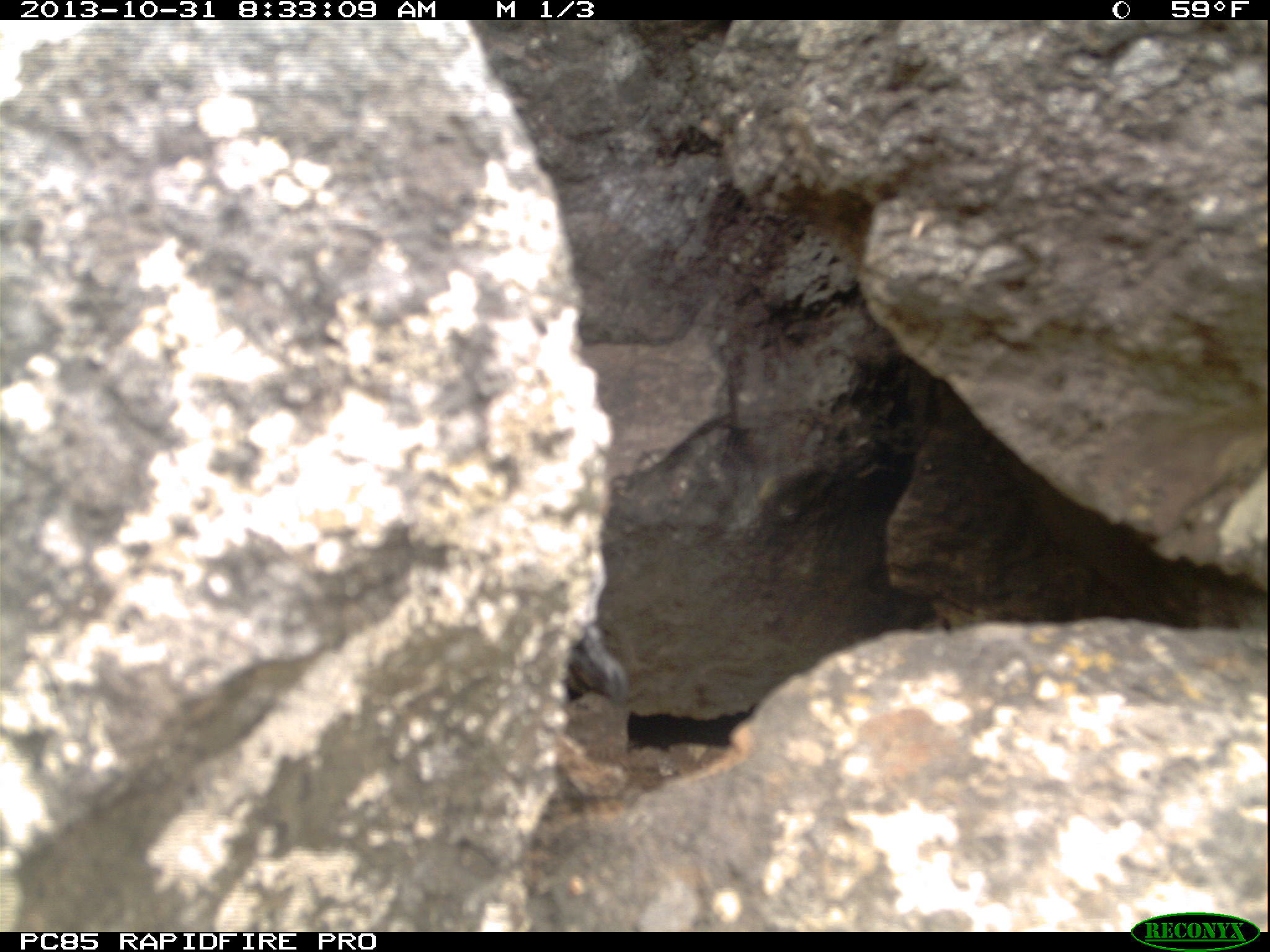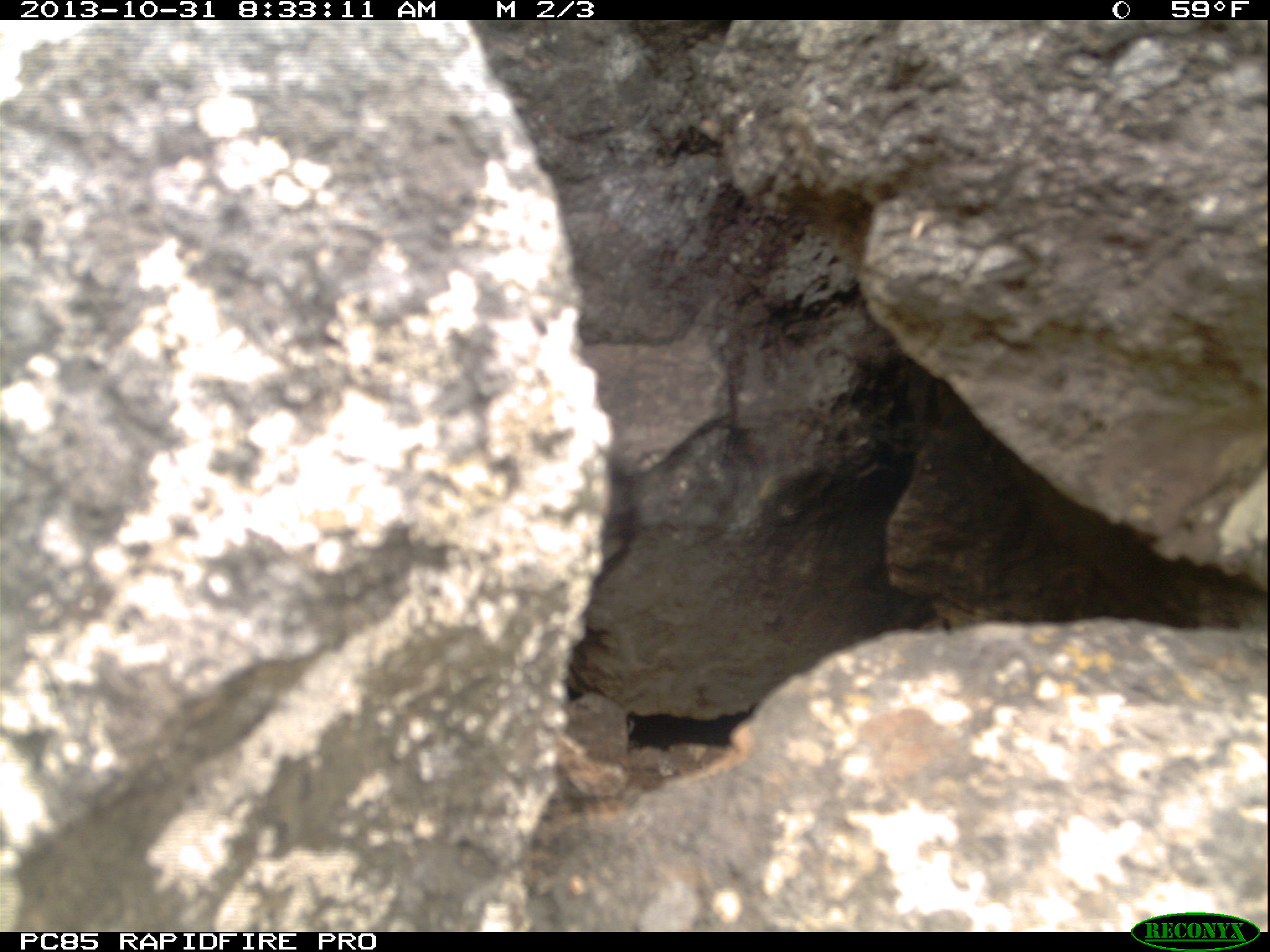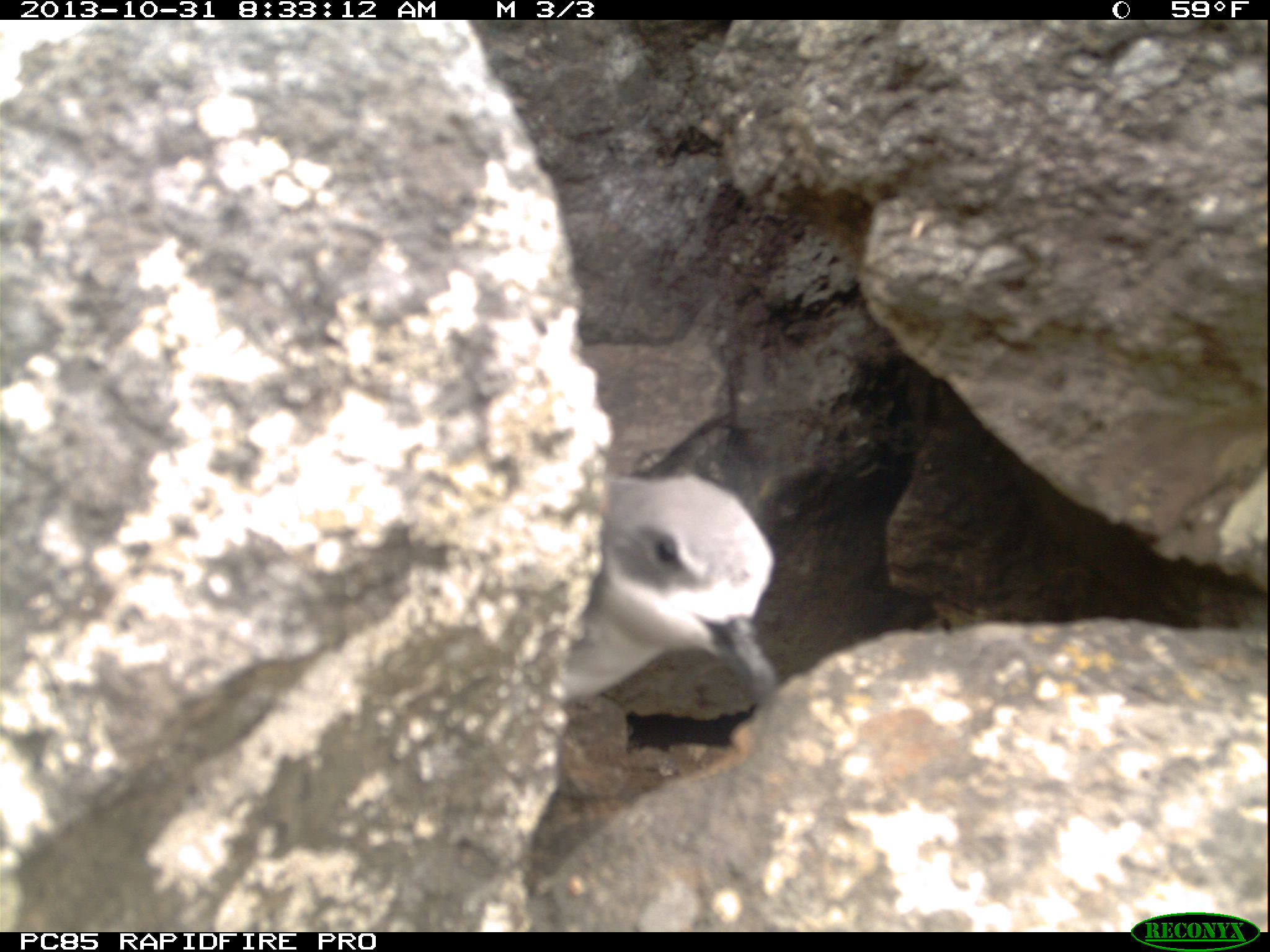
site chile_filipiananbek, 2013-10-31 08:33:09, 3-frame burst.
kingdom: Animalia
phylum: Chordata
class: Aves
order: Procellariiformes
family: Procellariidae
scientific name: Procellariidae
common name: petrel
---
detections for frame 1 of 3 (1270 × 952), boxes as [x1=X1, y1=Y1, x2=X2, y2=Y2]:
petrel: [x1=528, y1=632, x2=639, y2=720]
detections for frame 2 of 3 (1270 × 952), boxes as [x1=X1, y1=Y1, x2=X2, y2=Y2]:
petrel: [x1=593, y1=449, x2=652, y2=603]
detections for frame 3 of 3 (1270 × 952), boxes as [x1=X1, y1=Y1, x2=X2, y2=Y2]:
petrel: [x1=556, y1=467, x2=779, y2=719]